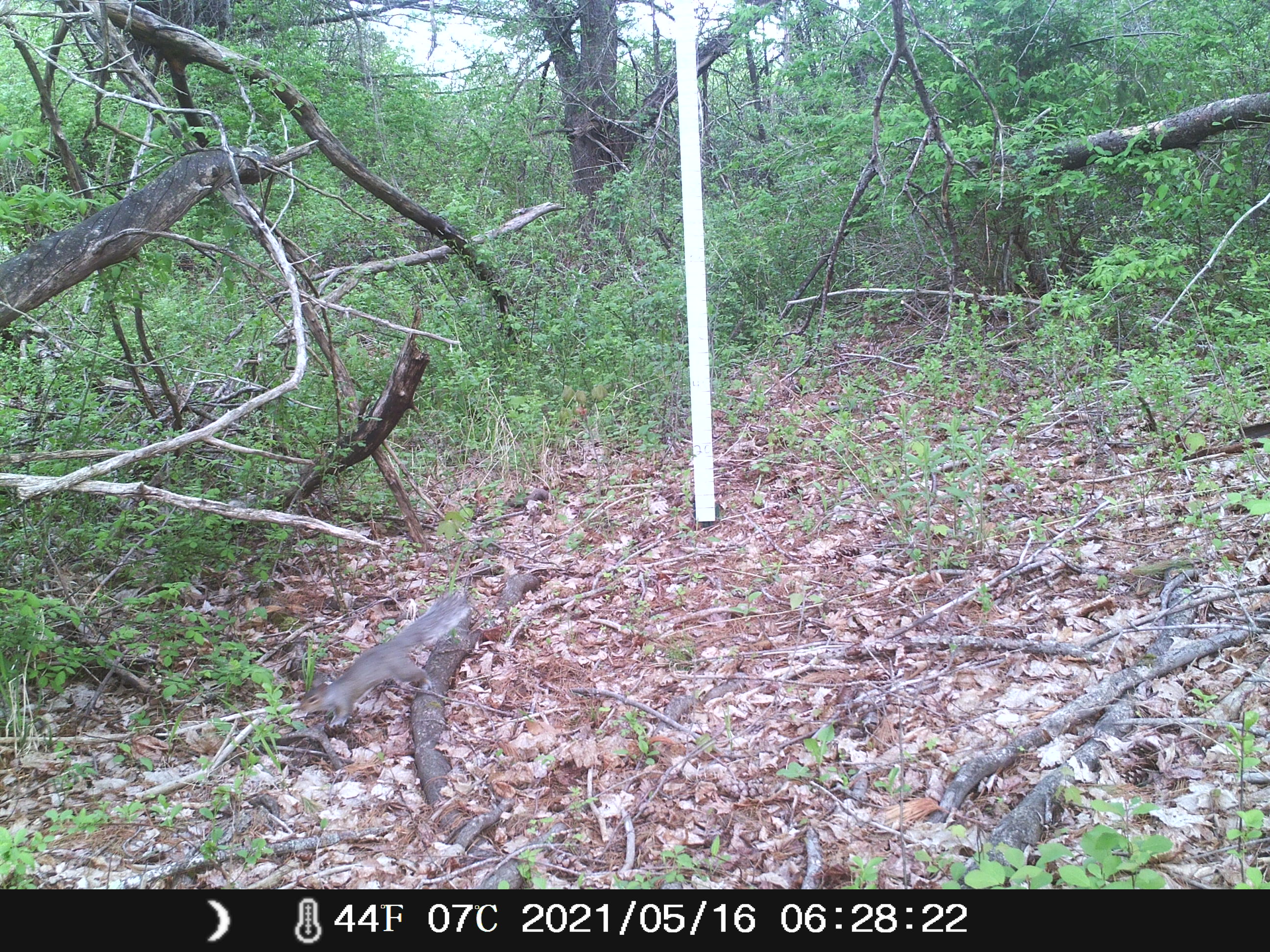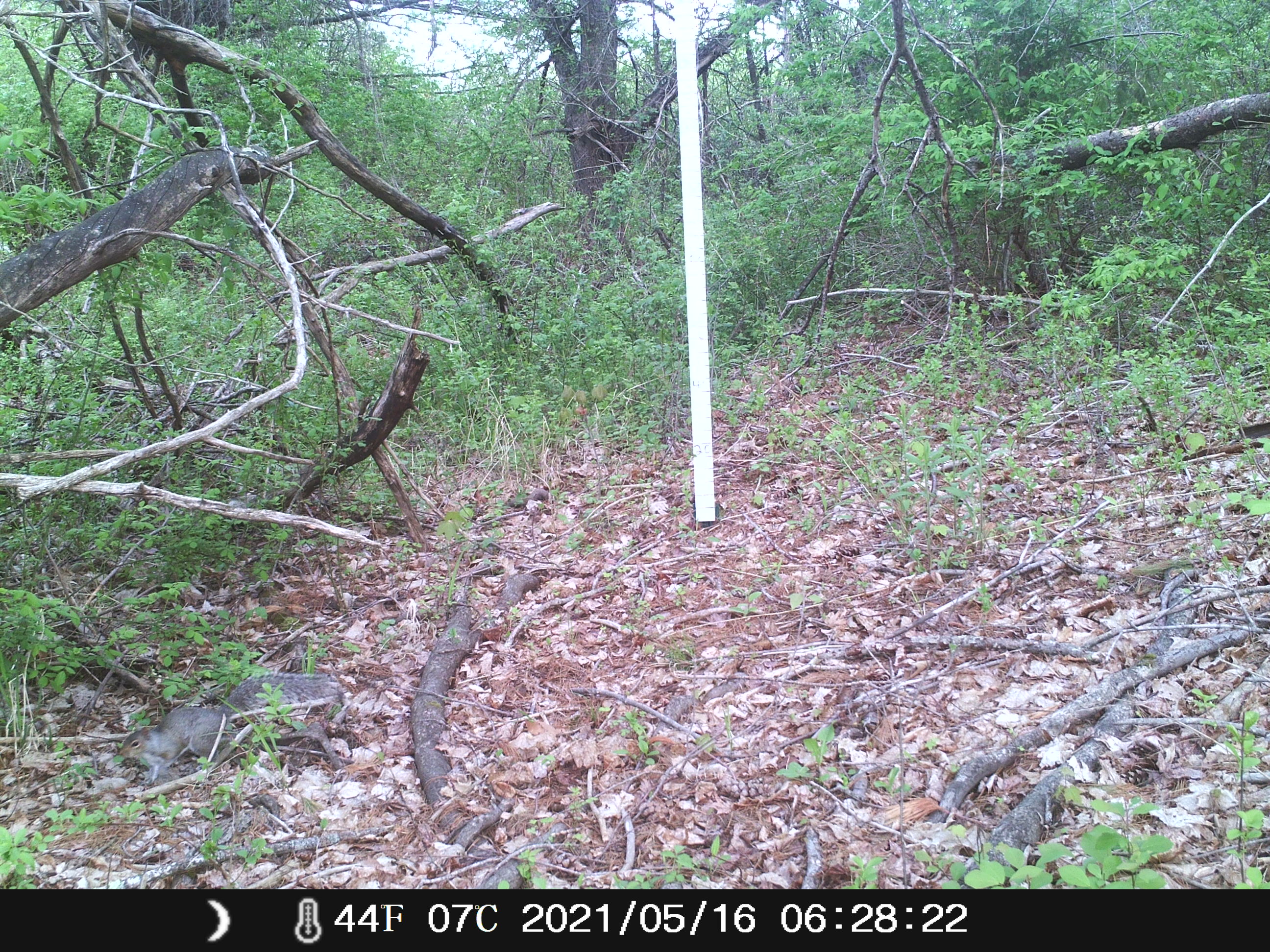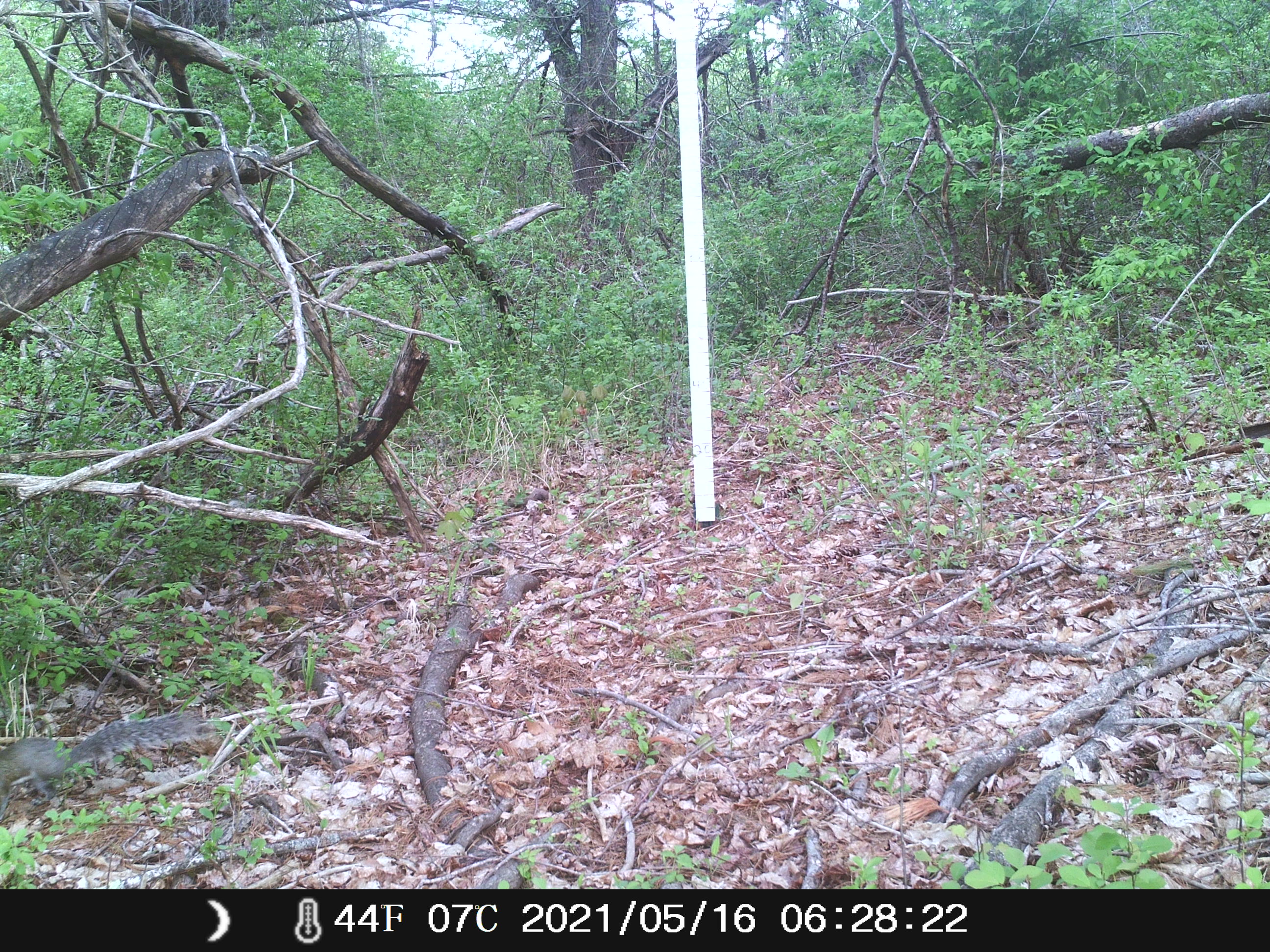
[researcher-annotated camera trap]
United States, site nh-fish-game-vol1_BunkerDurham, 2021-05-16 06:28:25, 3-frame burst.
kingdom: Animalia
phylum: Chordata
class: Mammalia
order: Rodentia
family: Sciuridae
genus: Sciurus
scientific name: Sciurus carolinensis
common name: gray squirrel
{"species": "gray squirrel (Sciurus carolinensis)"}